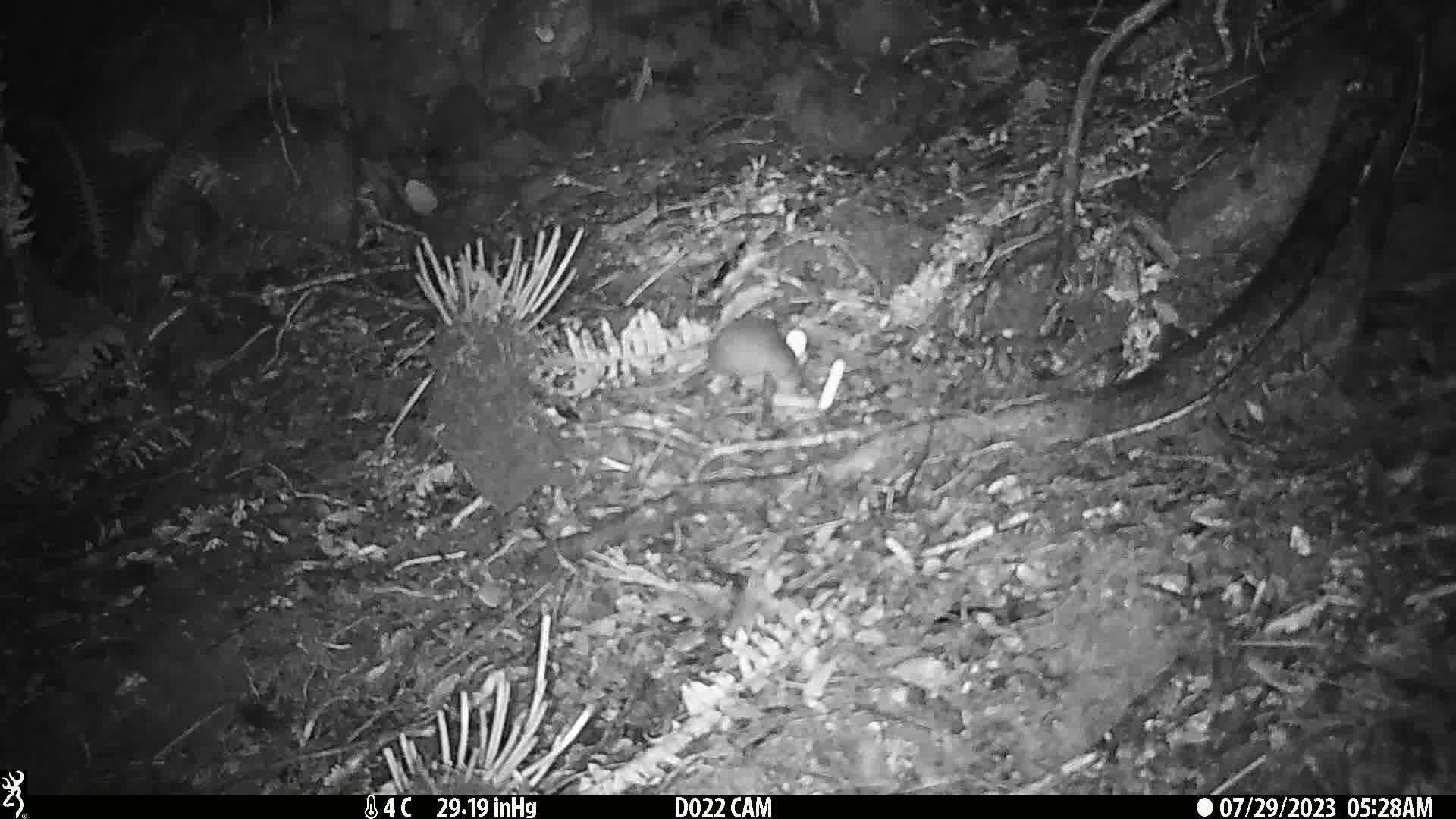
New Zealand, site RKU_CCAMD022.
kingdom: Animalia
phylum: Chordata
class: Mammalia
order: Rodentia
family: Muridae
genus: Rattus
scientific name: Rattus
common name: rat